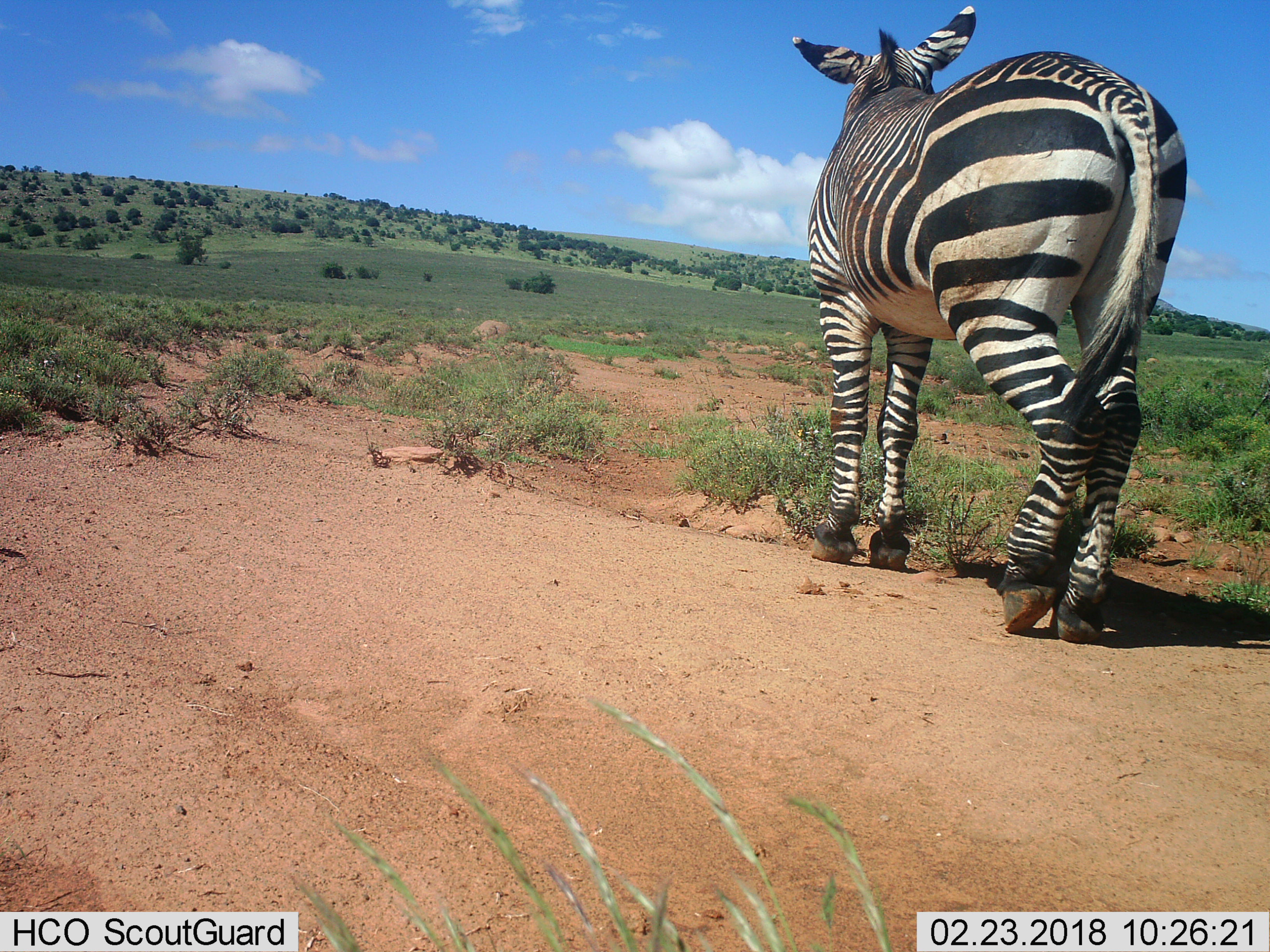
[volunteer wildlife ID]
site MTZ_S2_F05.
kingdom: Animalia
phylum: Chordata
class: Mammalia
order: Perissodactyla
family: Equidae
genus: Equus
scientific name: Equus zebra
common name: mountain zebra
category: zebramountain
Zebramountain (mountain zebra) (Equus zebra), count 1. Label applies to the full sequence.